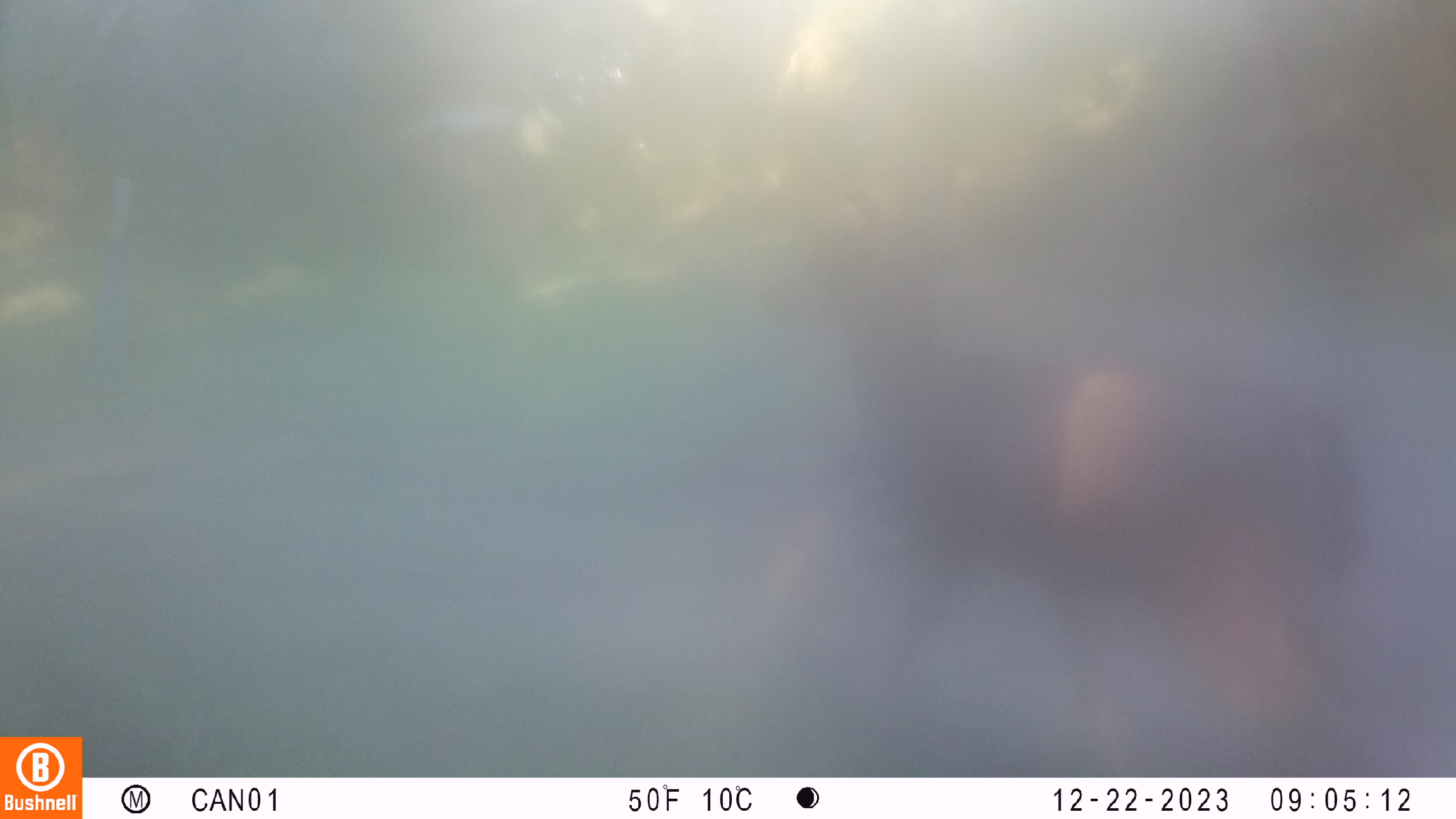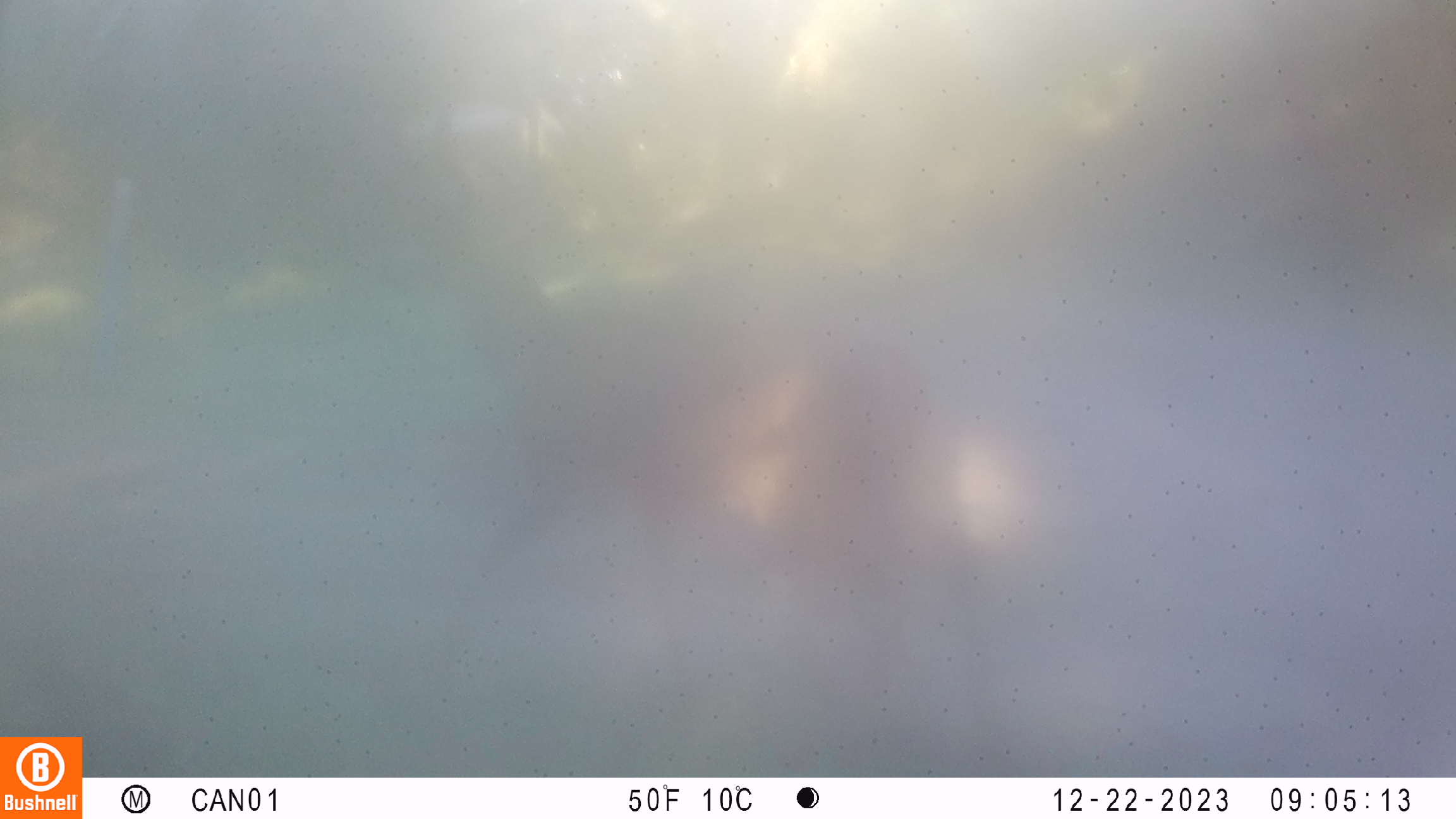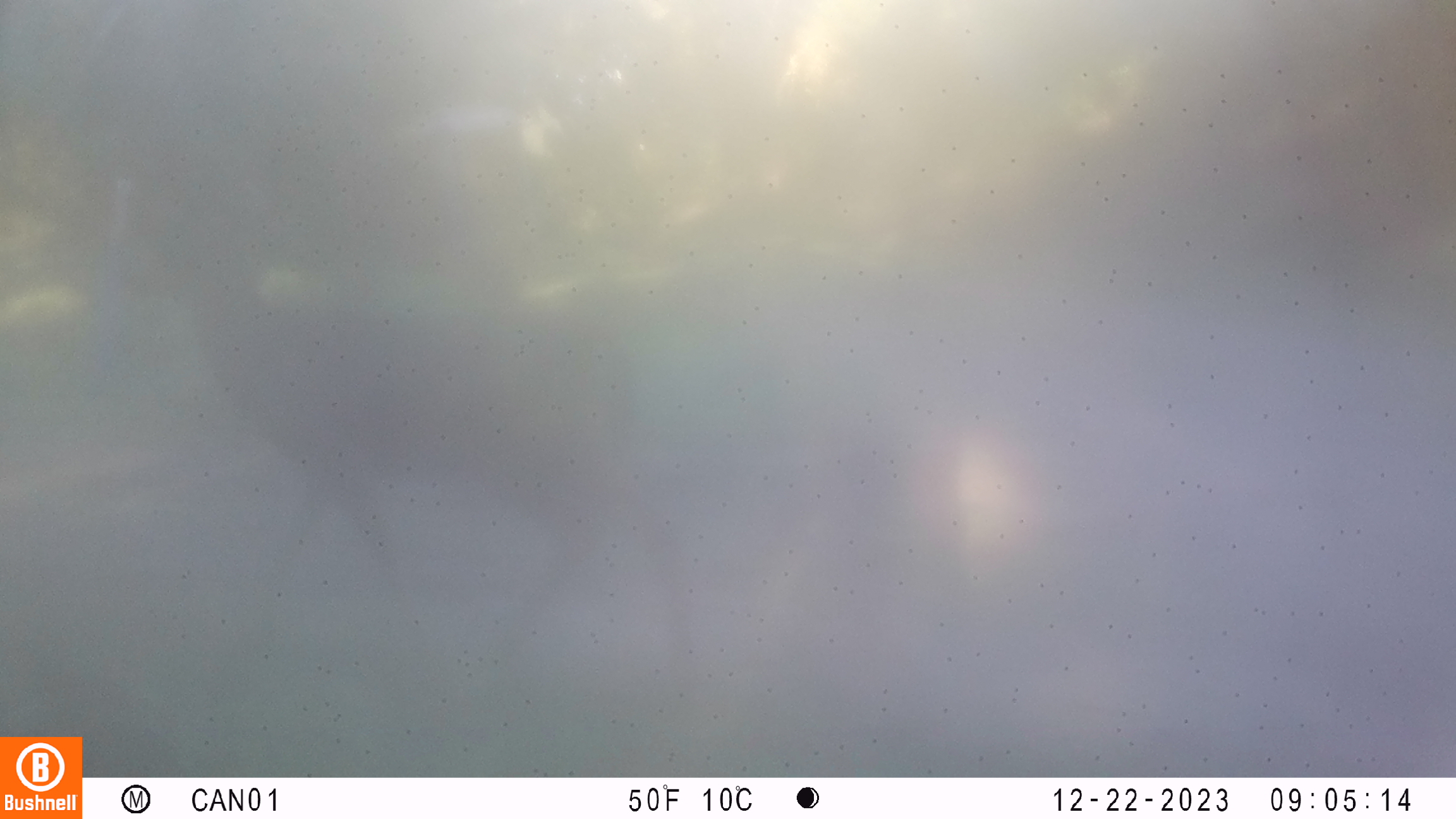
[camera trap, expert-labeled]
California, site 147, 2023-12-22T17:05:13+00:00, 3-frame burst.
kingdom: Animalia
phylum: Chordata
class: Mammalia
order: Artiodactyla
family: Cervidae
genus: Odocoileus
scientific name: Odocoileus hemionus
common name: mule deer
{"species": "mule deer (Odocoileus hemionus)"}